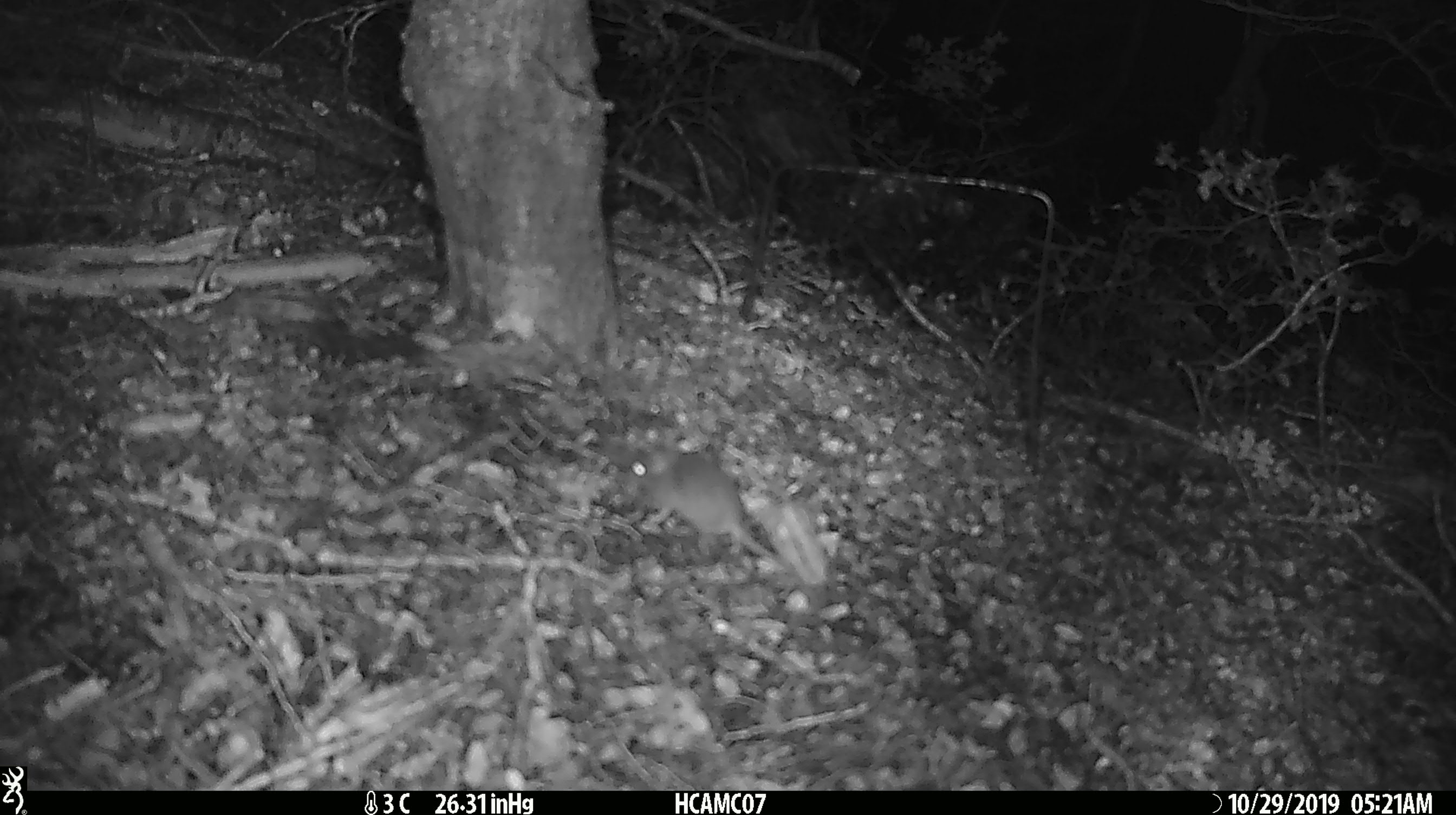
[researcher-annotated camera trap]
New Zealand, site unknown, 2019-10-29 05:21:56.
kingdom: Animalia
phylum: Chordata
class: Mammalia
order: Rodentia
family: Muridae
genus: Mus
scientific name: Mus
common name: mouse